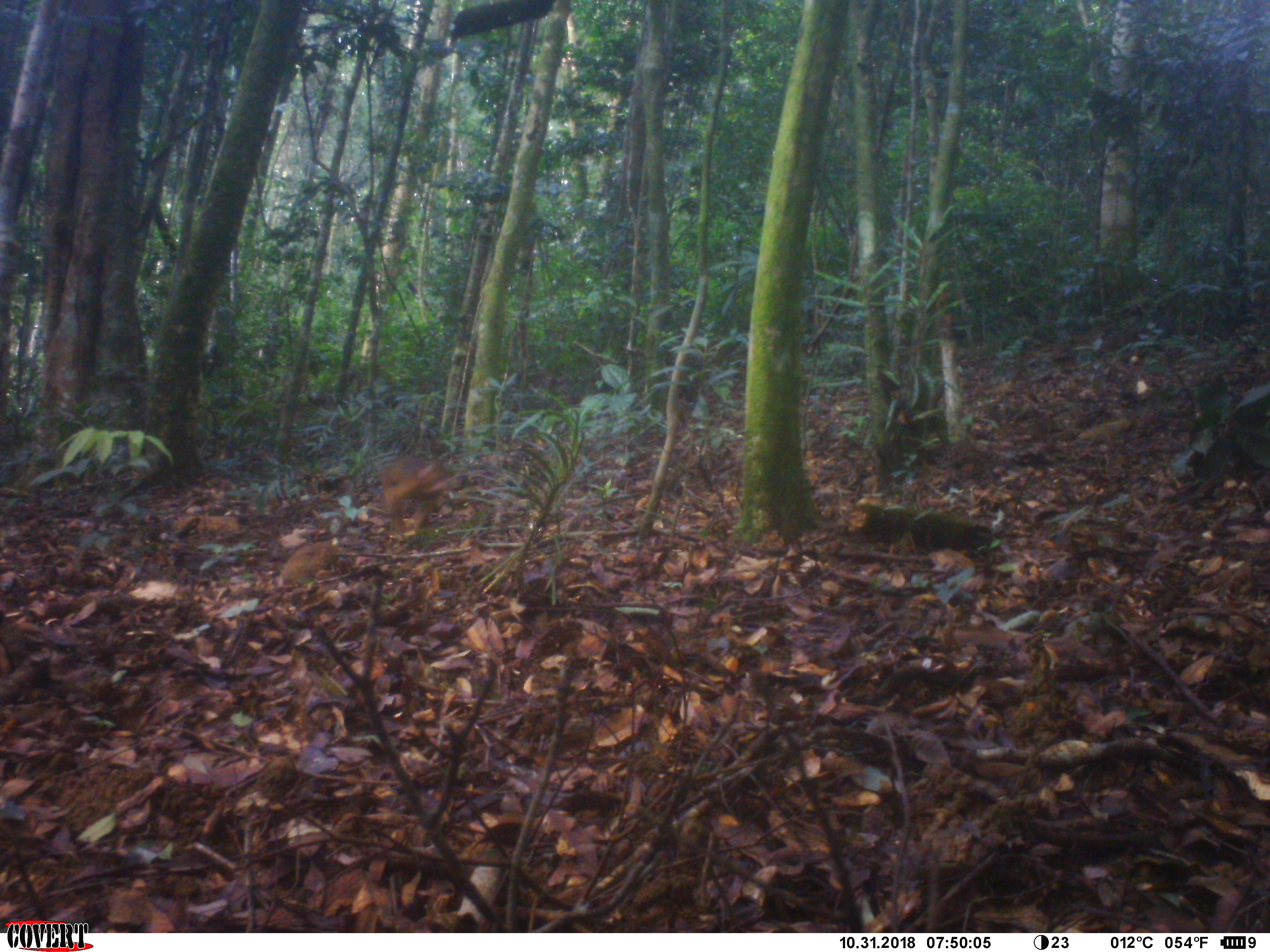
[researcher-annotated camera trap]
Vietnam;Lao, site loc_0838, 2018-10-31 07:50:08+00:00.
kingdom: Animalia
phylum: Chordata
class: Mammalia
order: Primates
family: Cercopithecidae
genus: Macaca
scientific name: Macaca arctoides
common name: stump-tailed macaque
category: stump tailed macaque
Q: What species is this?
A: Stump tailed macaque (stump-tailed macaque) (Macaca arctoides).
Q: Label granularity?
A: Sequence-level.